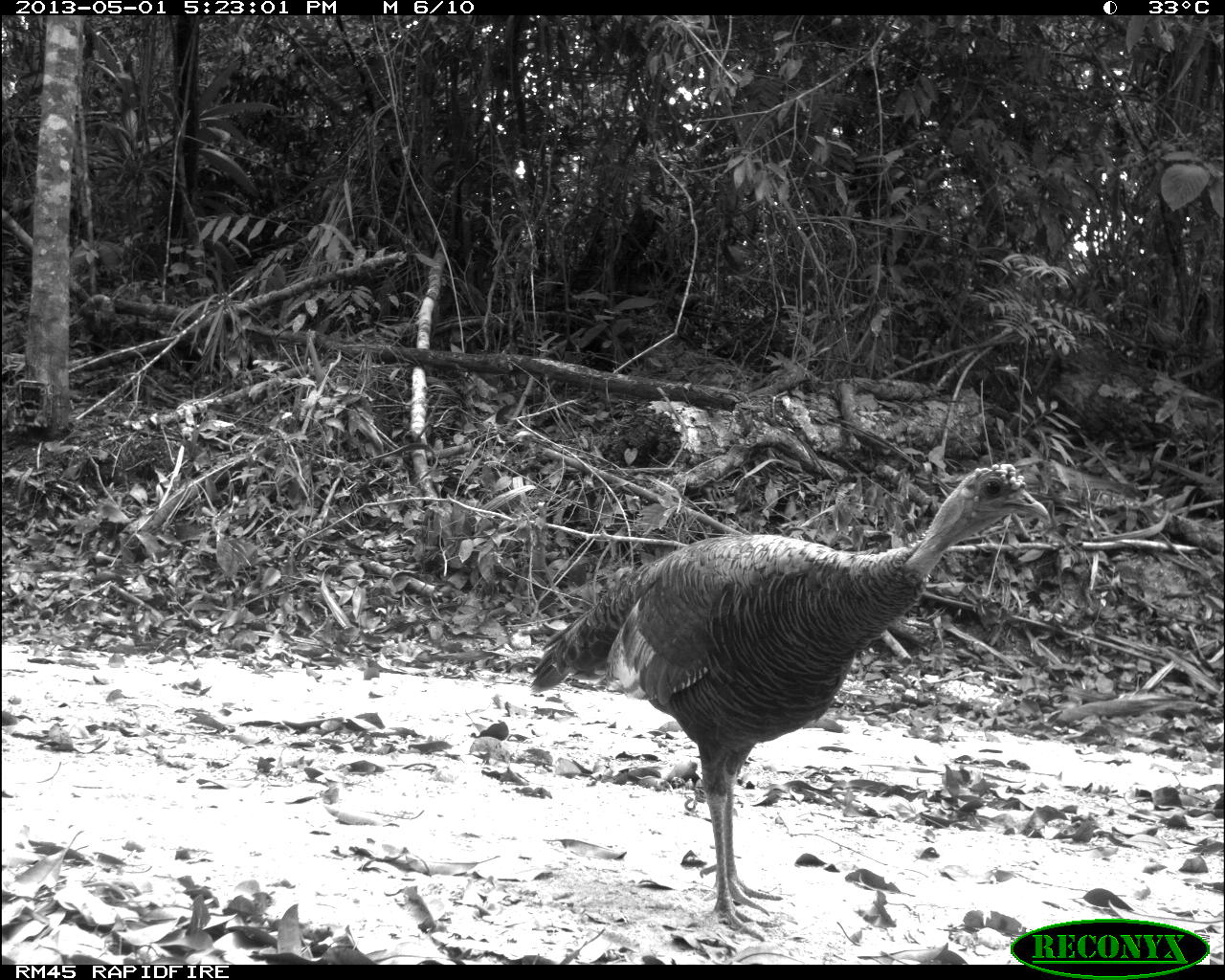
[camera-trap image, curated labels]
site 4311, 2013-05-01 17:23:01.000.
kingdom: Animalia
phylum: Chordata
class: Aves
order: Galliformes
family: Phasianidae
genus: Meleagris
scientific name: Meleagris ocellata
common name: ocellated turkey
Meleagris ocellata (ocellated turkey), count 1, sex female.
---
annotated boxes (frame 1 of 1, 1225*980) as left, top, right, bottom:
meleagris ocellata: 526, 461, 1051, 941